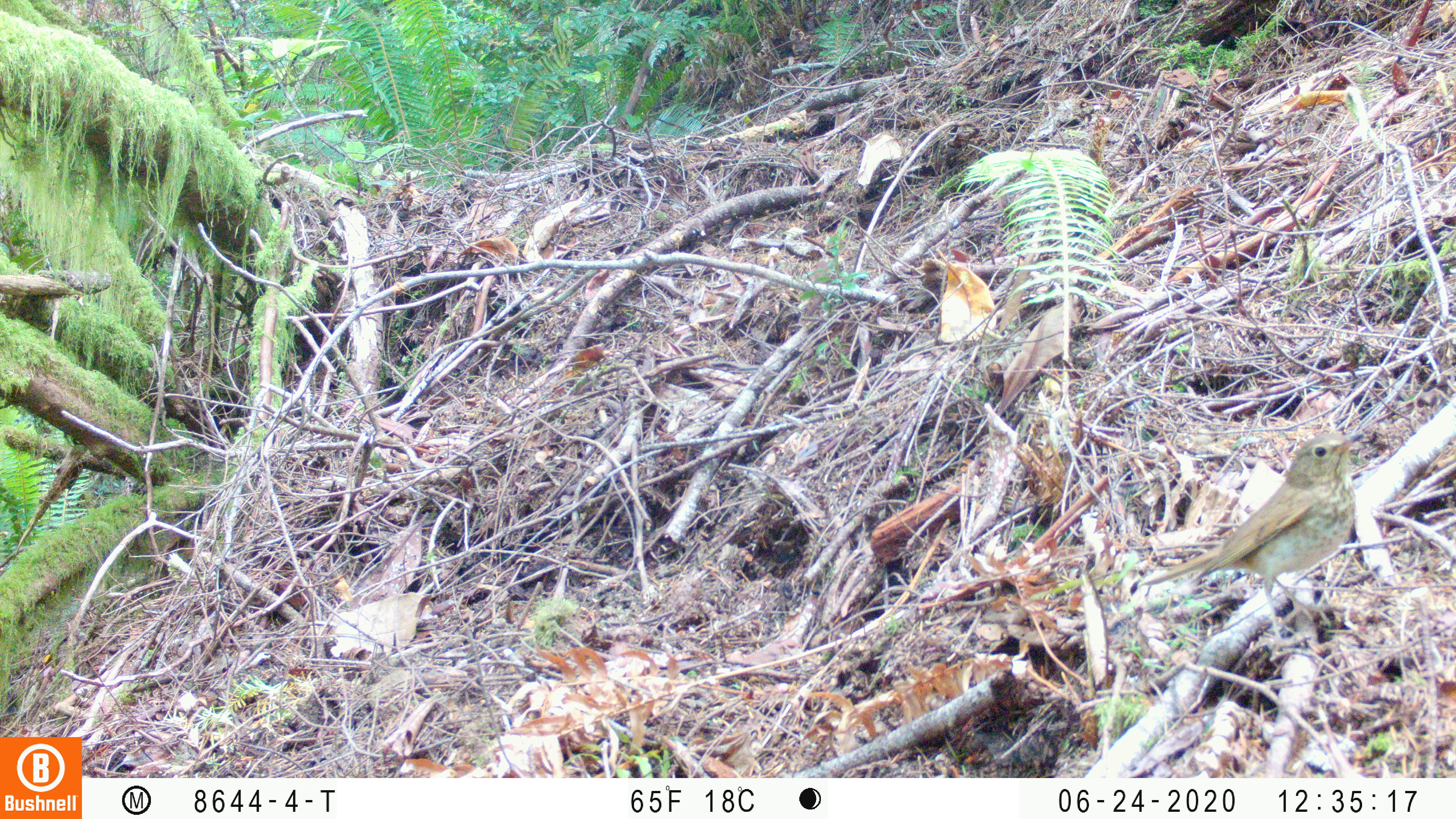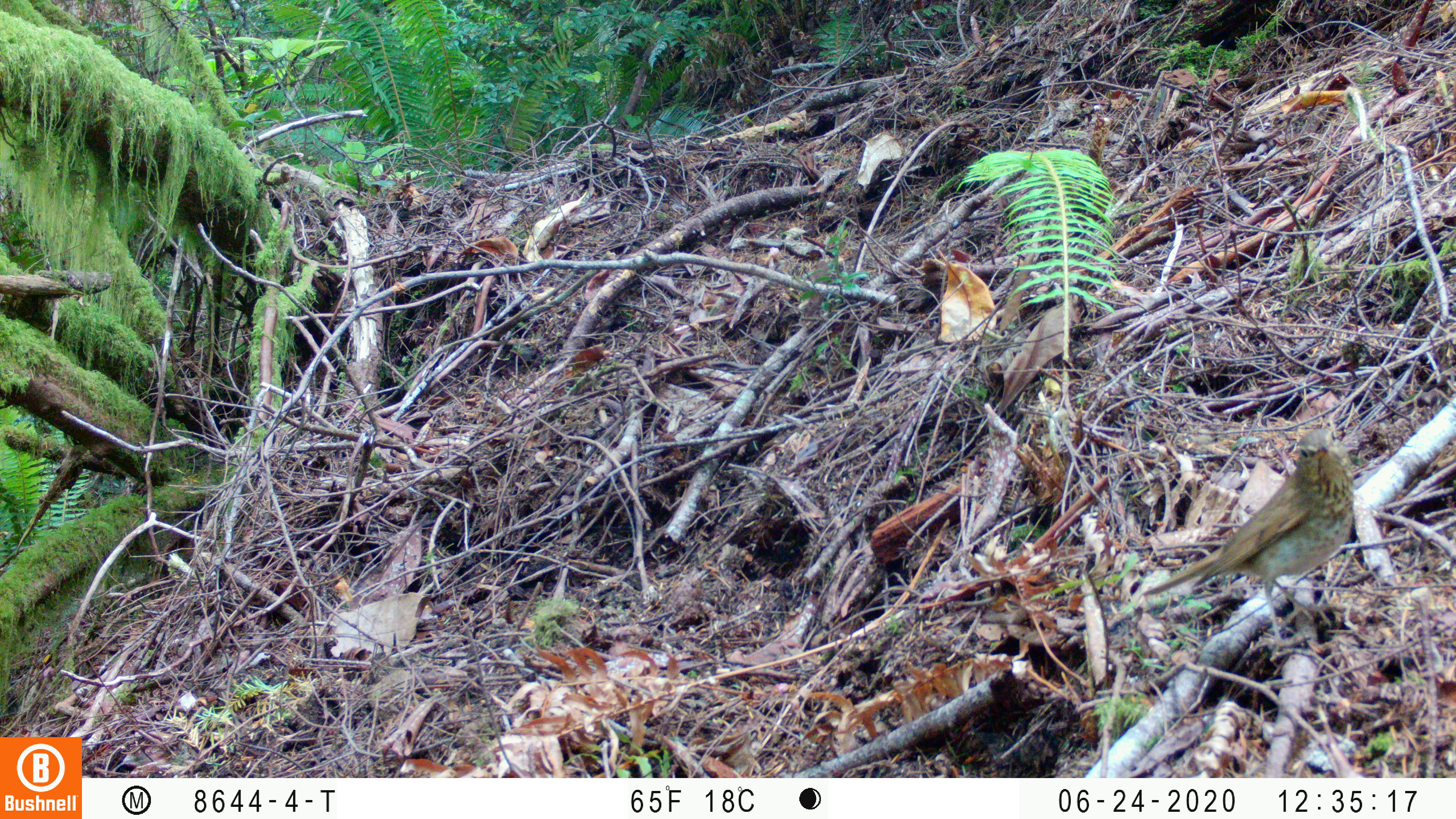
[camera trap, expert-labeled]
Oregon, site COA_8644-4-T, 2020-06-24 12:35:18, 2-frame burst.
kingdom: Animalia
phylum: Chordata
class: Aves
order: Passeriformes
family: Turdidae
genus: Catharus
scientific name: Catharus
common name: brown thrushes and nightingale-thrushes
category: catharus species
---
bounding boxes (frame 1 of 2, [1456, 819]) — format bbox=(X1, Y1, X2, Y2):
catharus species: bbox=(1124, 419, 1386, 653)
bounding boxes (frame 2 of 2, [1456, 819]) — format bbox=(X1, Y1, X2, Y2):
catharus species: bbox=(1124, 410, 1372, 652)